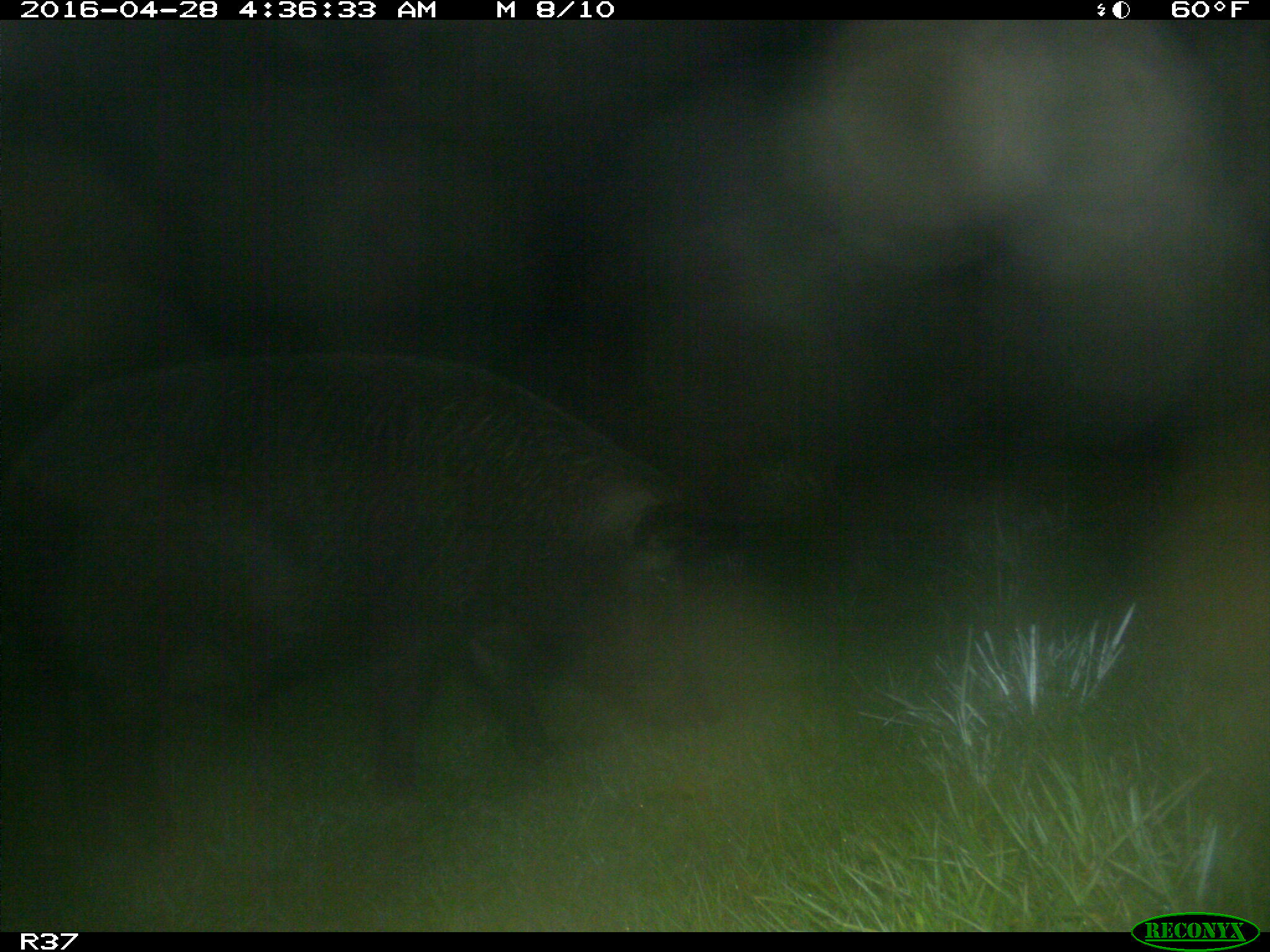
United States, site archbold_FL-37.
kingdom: Animalia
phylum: Chordata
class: Mammalia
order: Artiodactyla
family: Suidae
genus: Sus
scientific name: Sus scrofa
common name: wild boar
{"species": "Sus scrofa (wild boar)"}